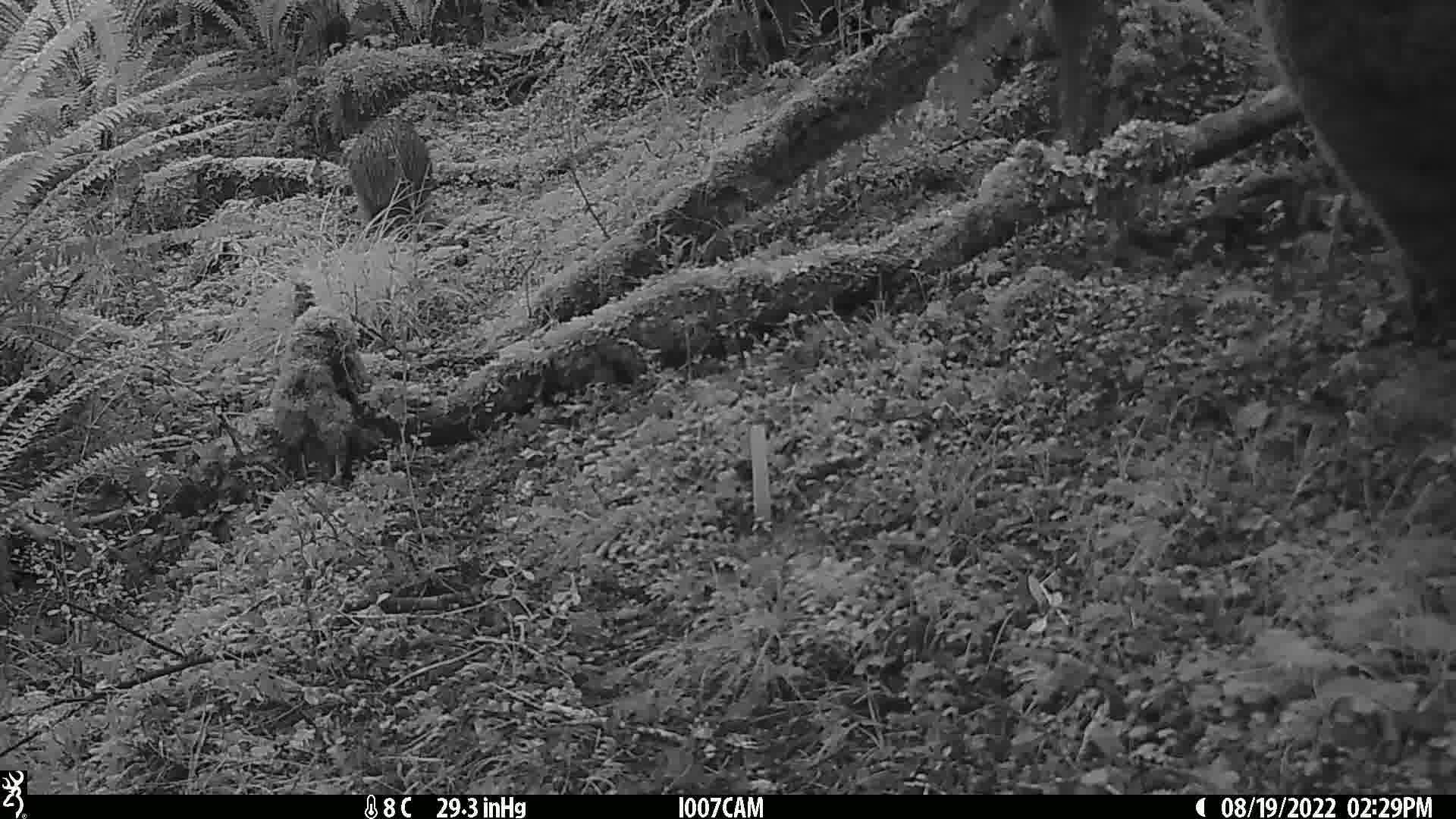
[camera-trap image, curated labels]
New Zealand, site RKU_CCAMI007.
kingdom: Animalia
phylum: Chordata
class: Aves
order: Apterygiformes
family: Apterygidae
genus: Apteryx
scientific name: Apteryx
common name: kiwi